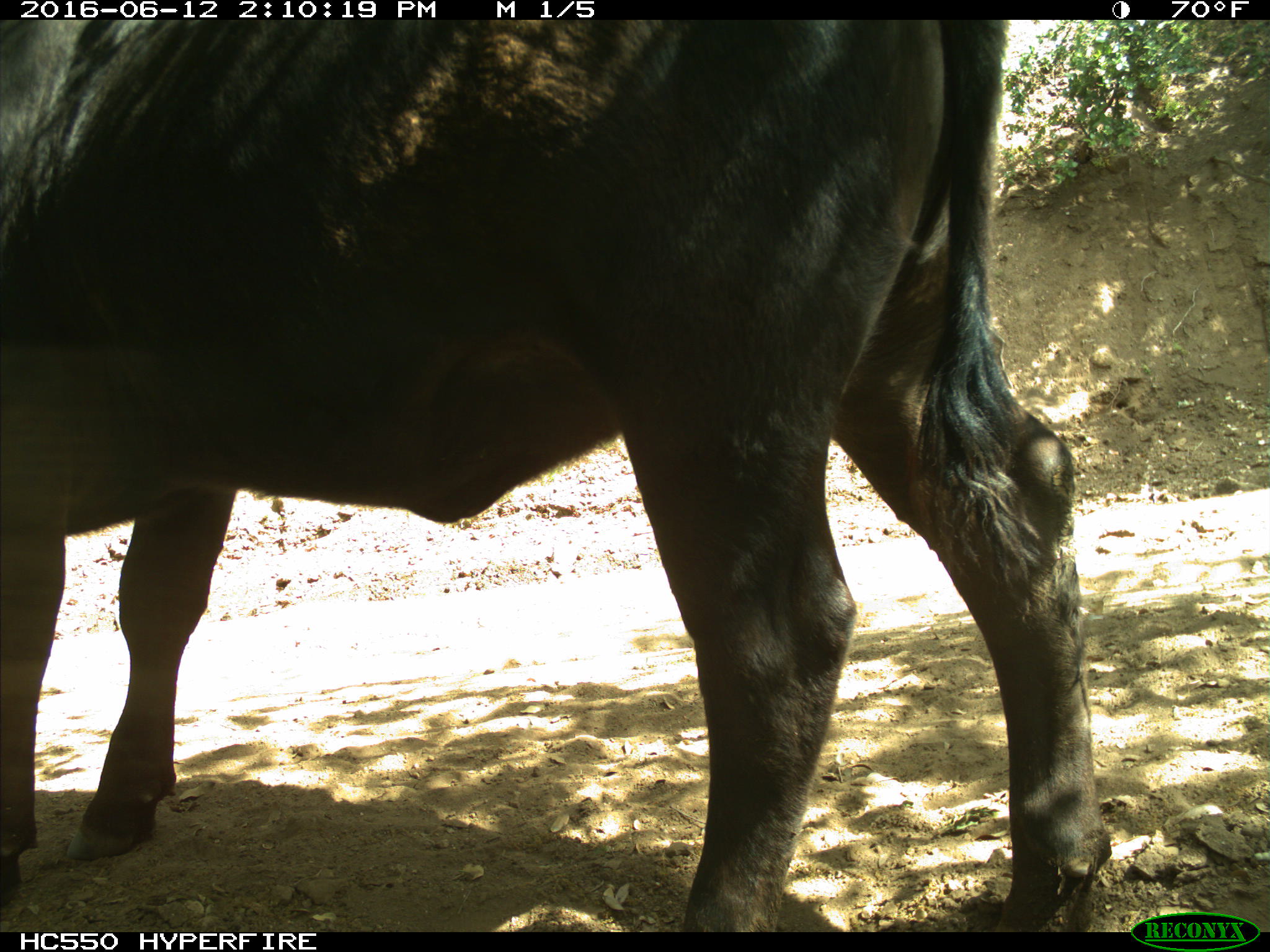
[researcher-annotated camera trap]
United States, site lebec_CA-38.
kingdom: Animalia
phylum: Chordata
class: Mammalia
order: Artiodactyla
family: Bovidae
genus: Bos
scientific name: Bos taurus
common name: domestic cow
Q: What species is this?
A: Bos taurus (domestic cow).